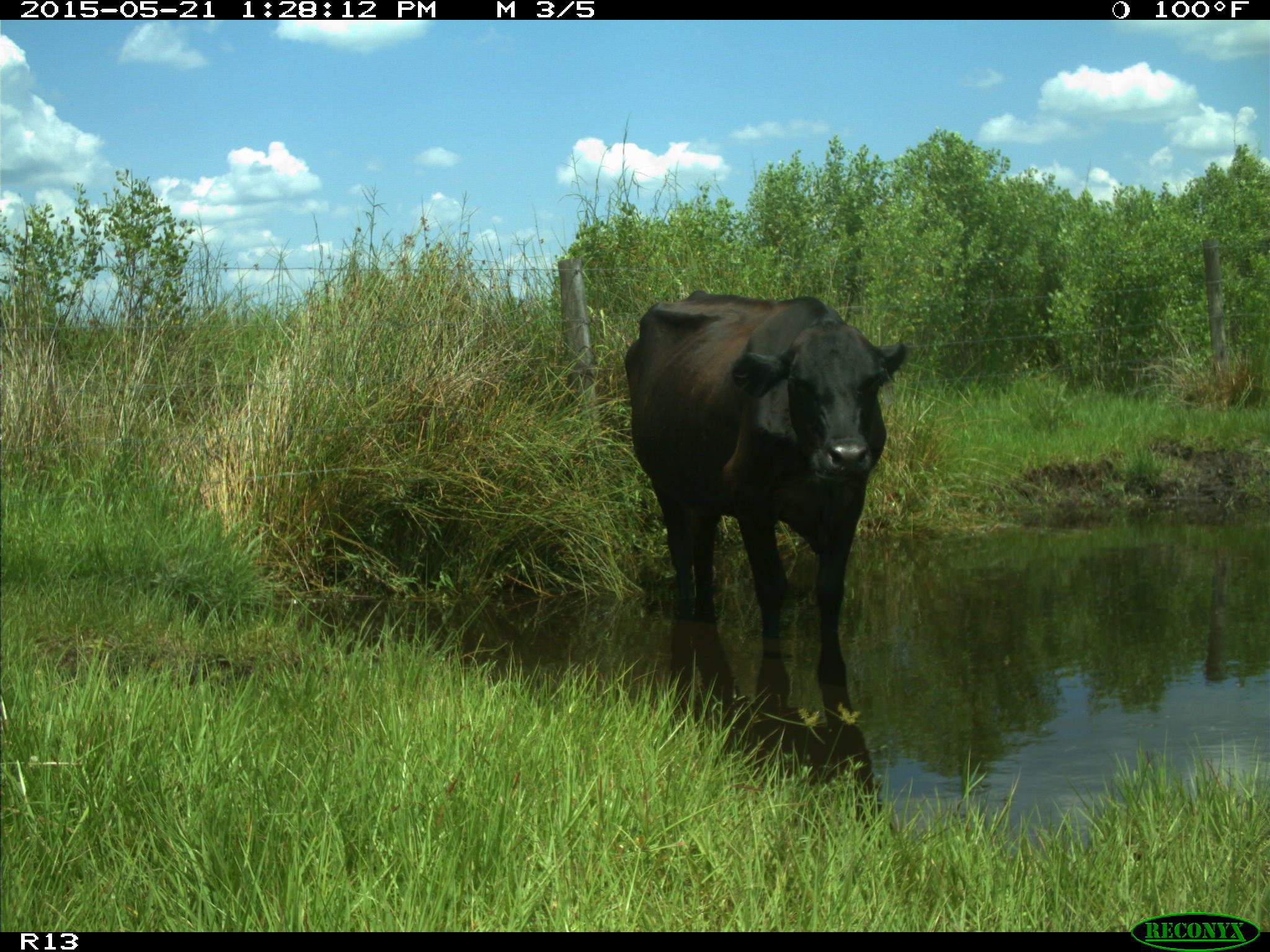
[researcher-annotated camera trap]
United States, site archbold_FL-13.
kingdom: Animalia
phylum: Chordata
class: Mammalia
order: Artiodactyla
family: Bovidae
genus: Bos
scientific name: Bos taurus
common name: domestic cow